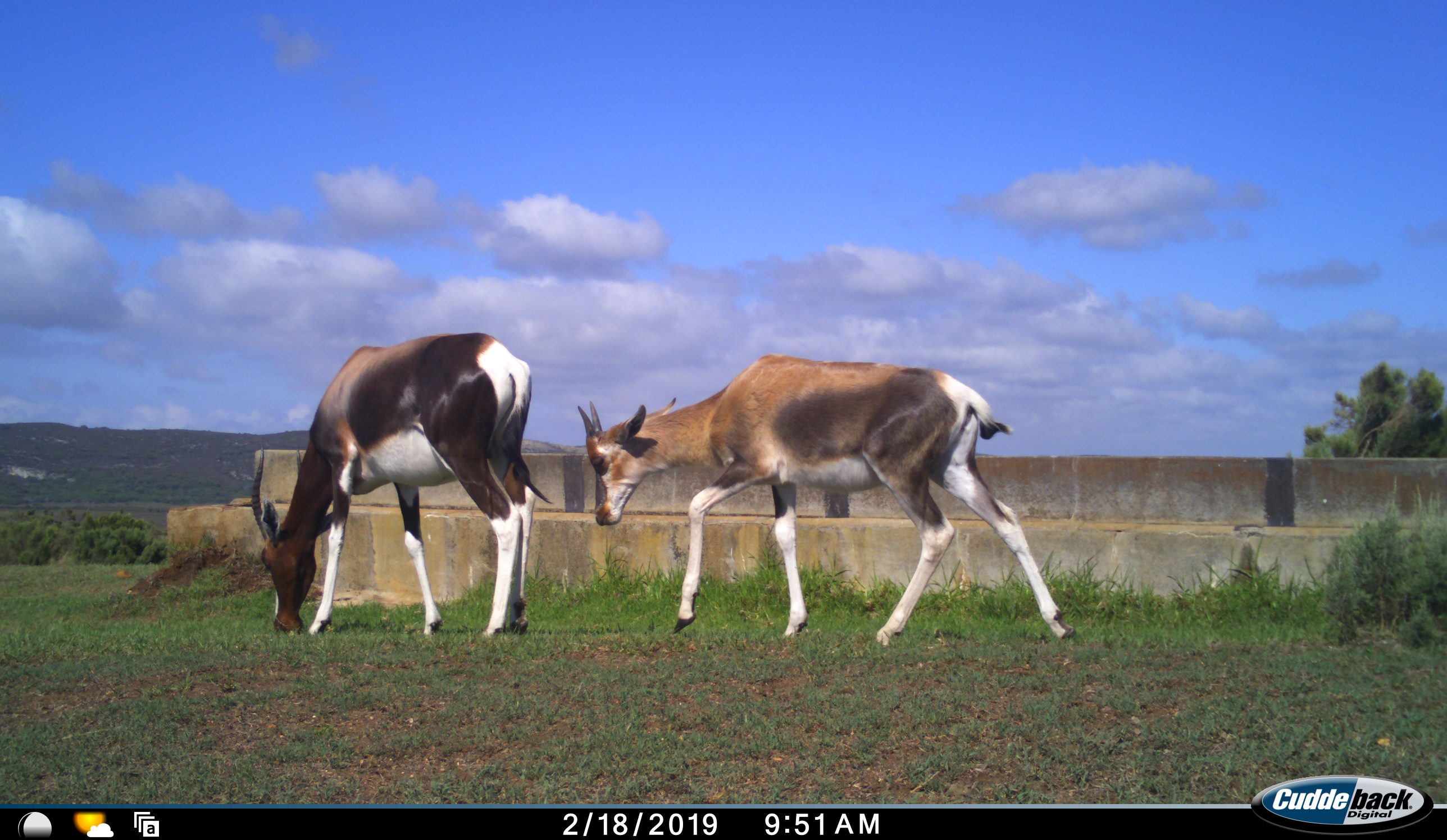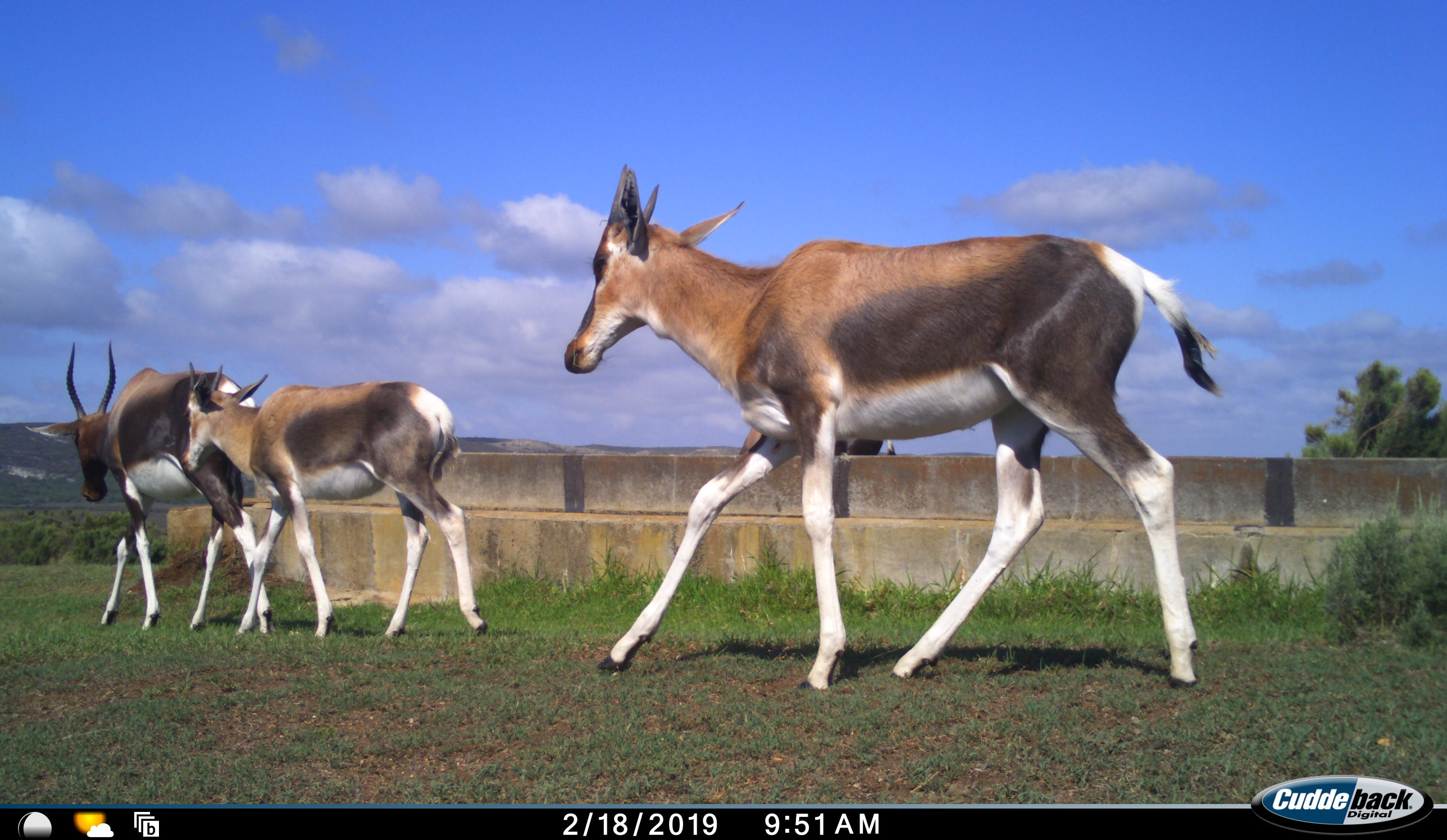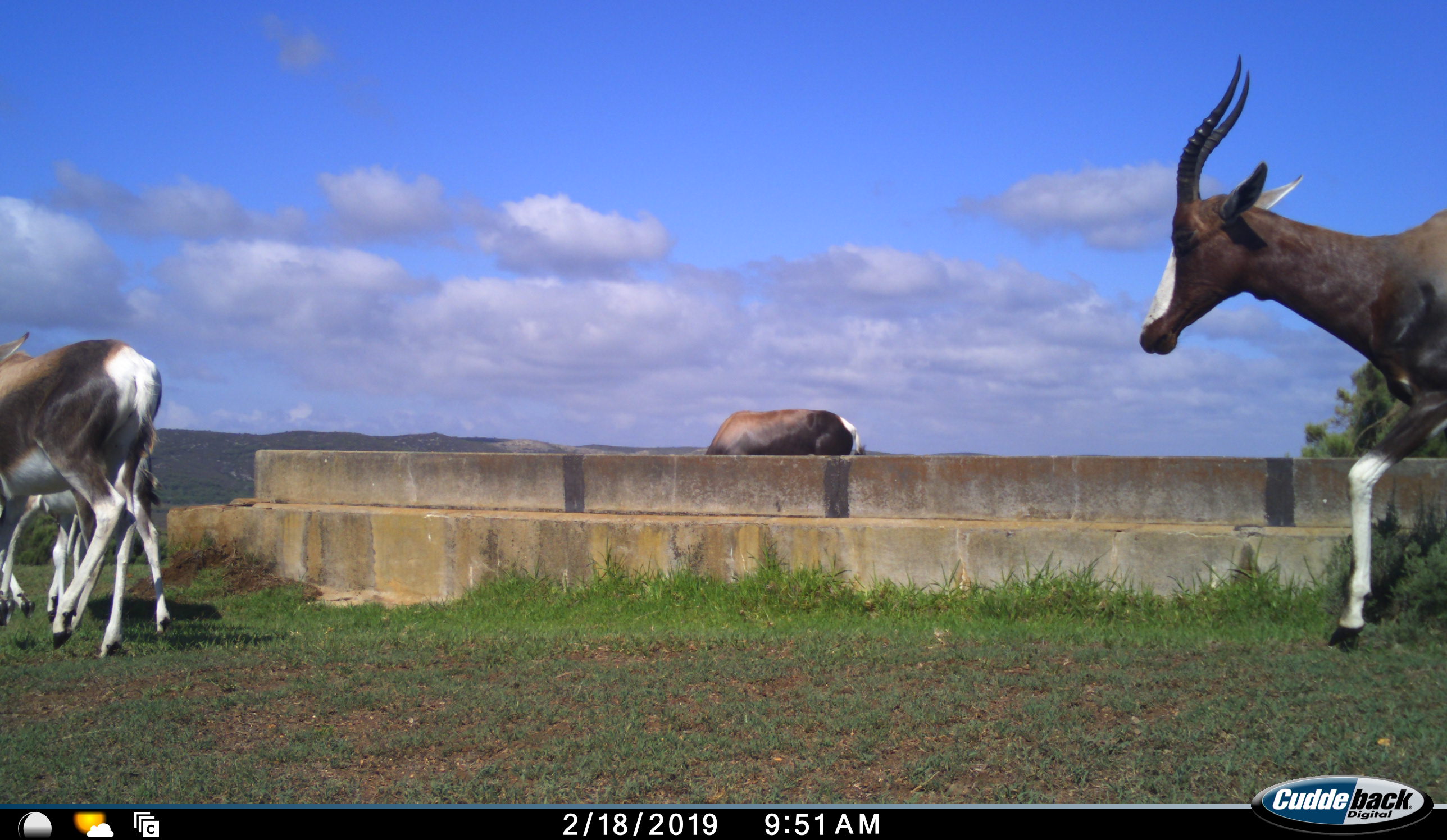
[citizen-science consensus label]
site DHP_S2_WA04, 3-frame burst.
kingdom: Animalia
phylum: Chordata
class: Mammalia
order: Artiodactyla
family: Bovidae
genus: Damaliscus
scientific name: Damaliscus pygargus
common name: bontebok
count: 4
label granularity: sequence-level